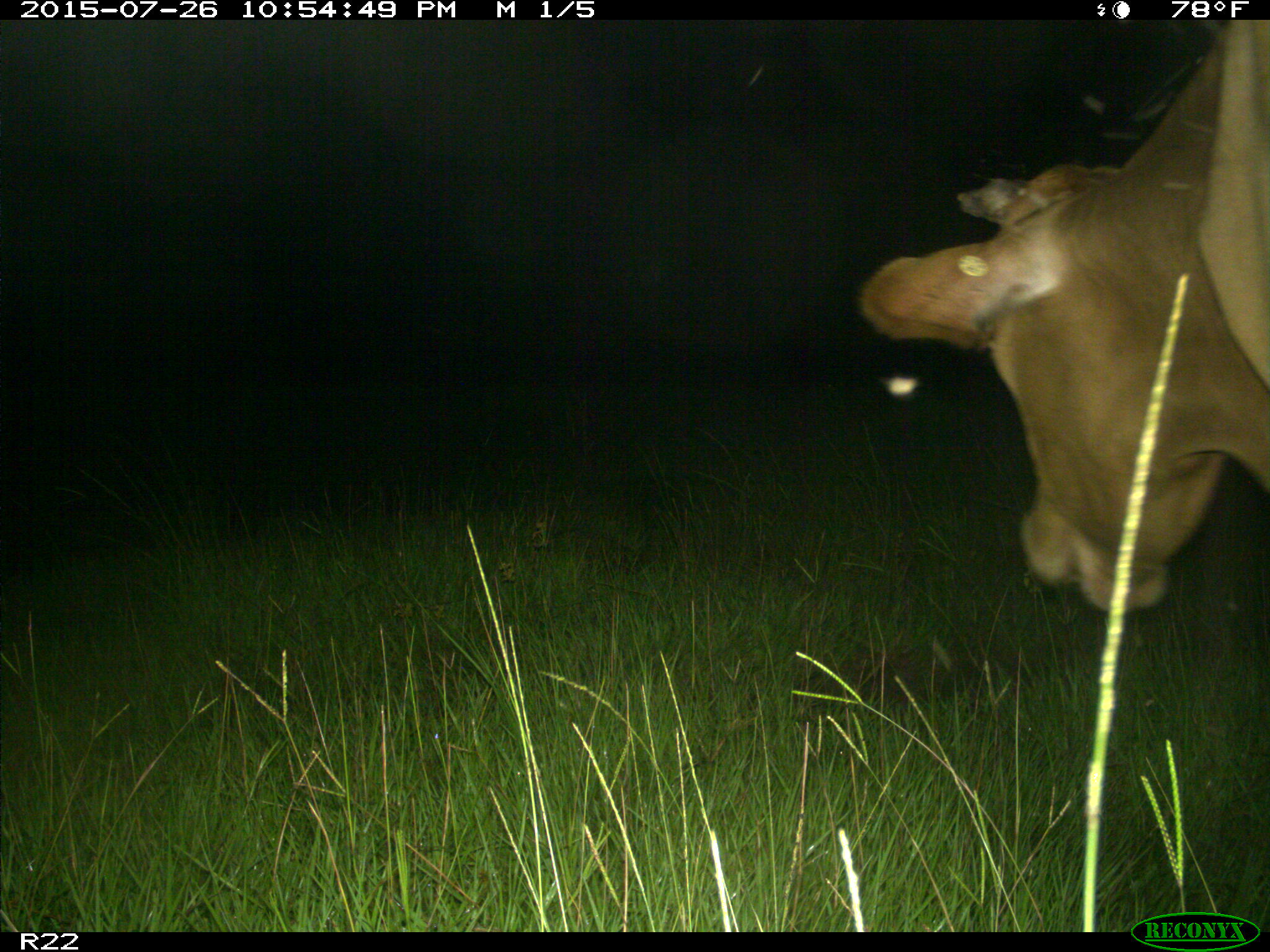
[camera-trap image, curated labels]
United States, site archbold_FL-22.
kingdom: Animalia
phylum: Chordata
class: Mammalia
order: Artiodactyla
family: Bovidae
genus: Bos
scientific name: Bos taurus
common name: domestic cow